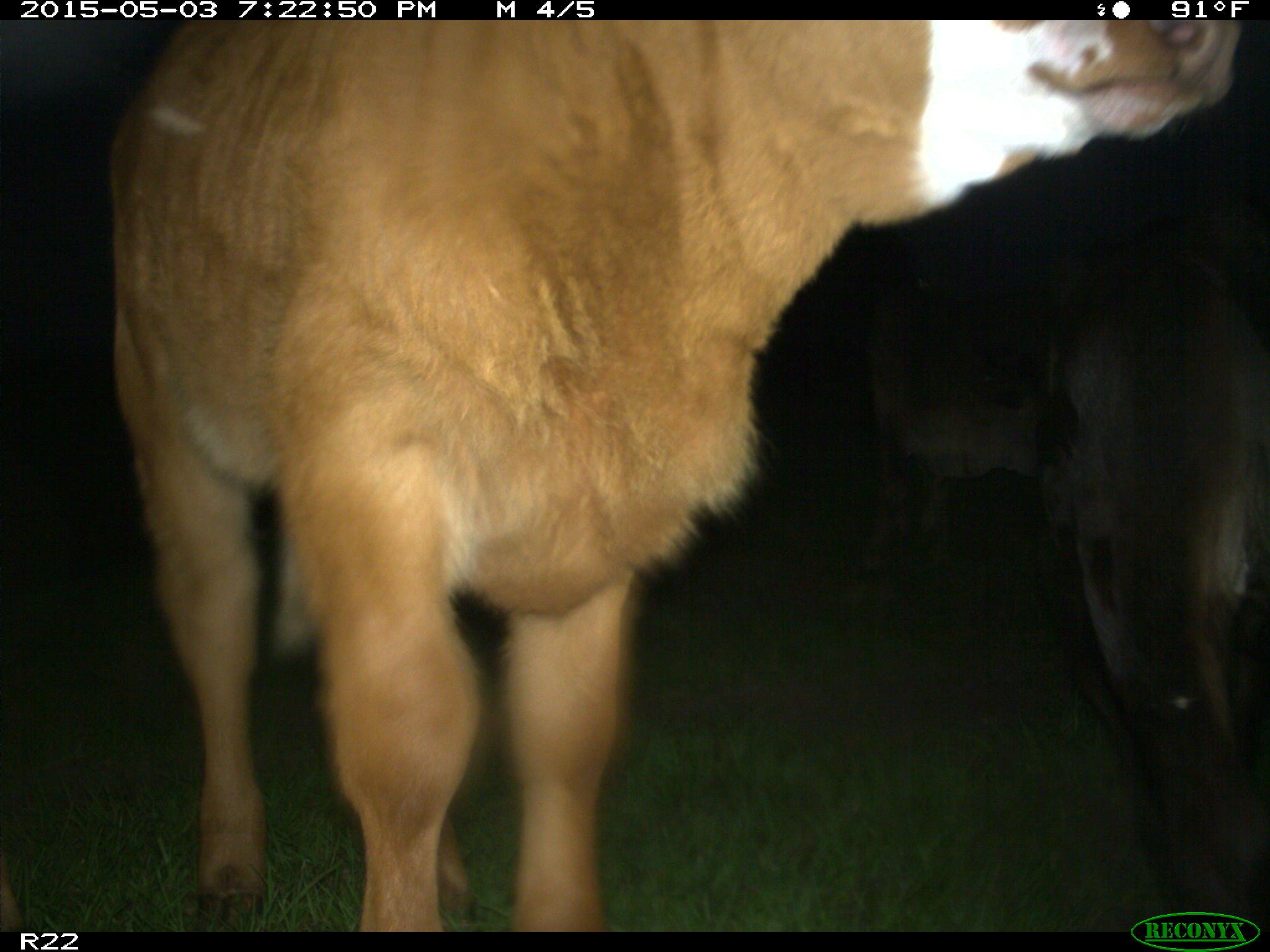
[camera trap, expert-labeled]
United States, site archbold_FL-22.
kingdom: Animalia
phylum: Chordata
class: Mammalia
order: Artiodactyla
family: Bovidae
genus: Bos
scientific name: Bos taurus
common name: domestic cow